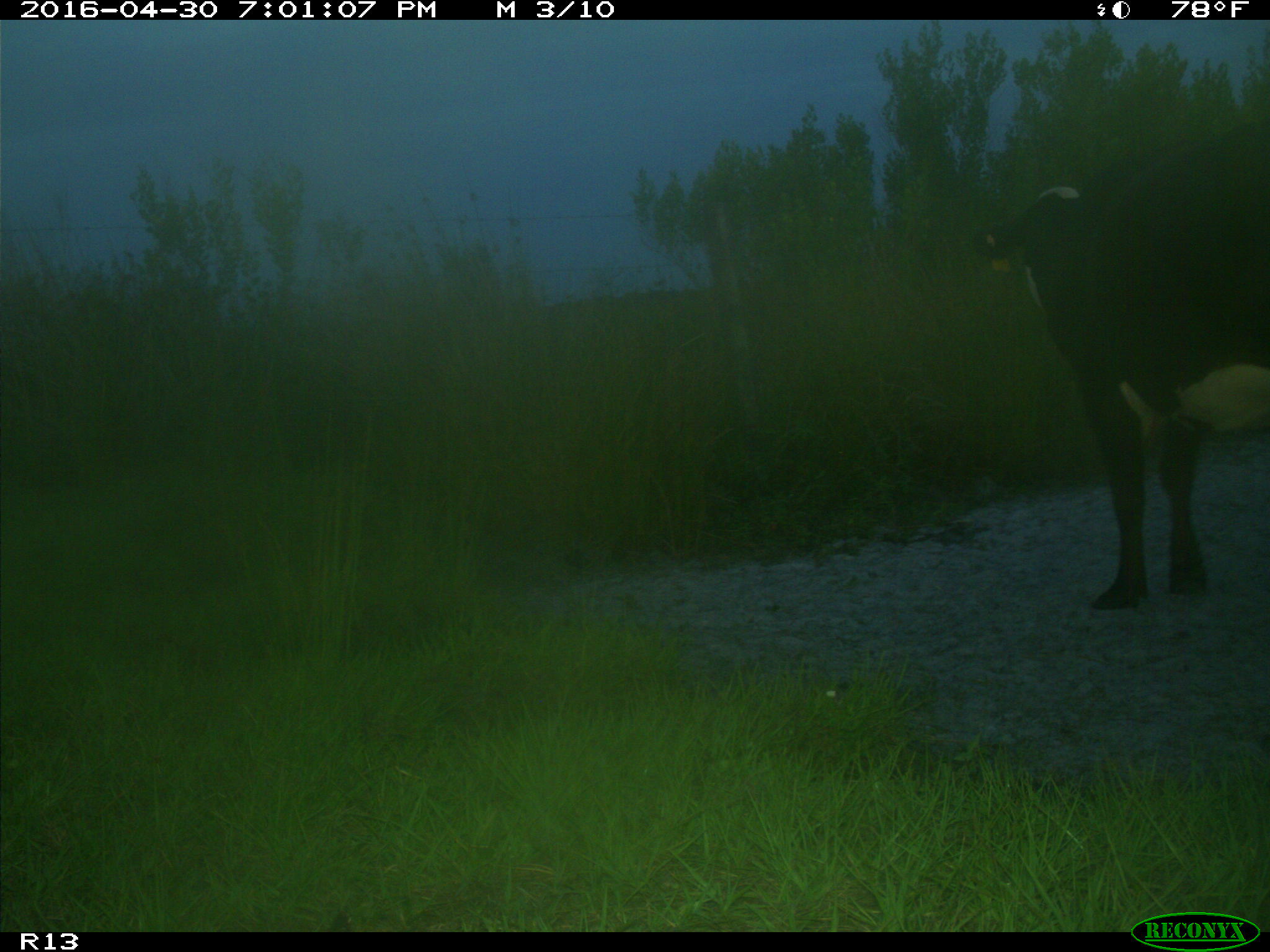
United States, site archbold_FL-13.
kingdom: Animalia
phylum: Chordata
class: Mammalia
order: Artiodactyla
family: Bovidae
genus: Bos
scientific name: Bos taurus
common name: domestic cow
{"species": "Bos taurus (domestic cow)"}